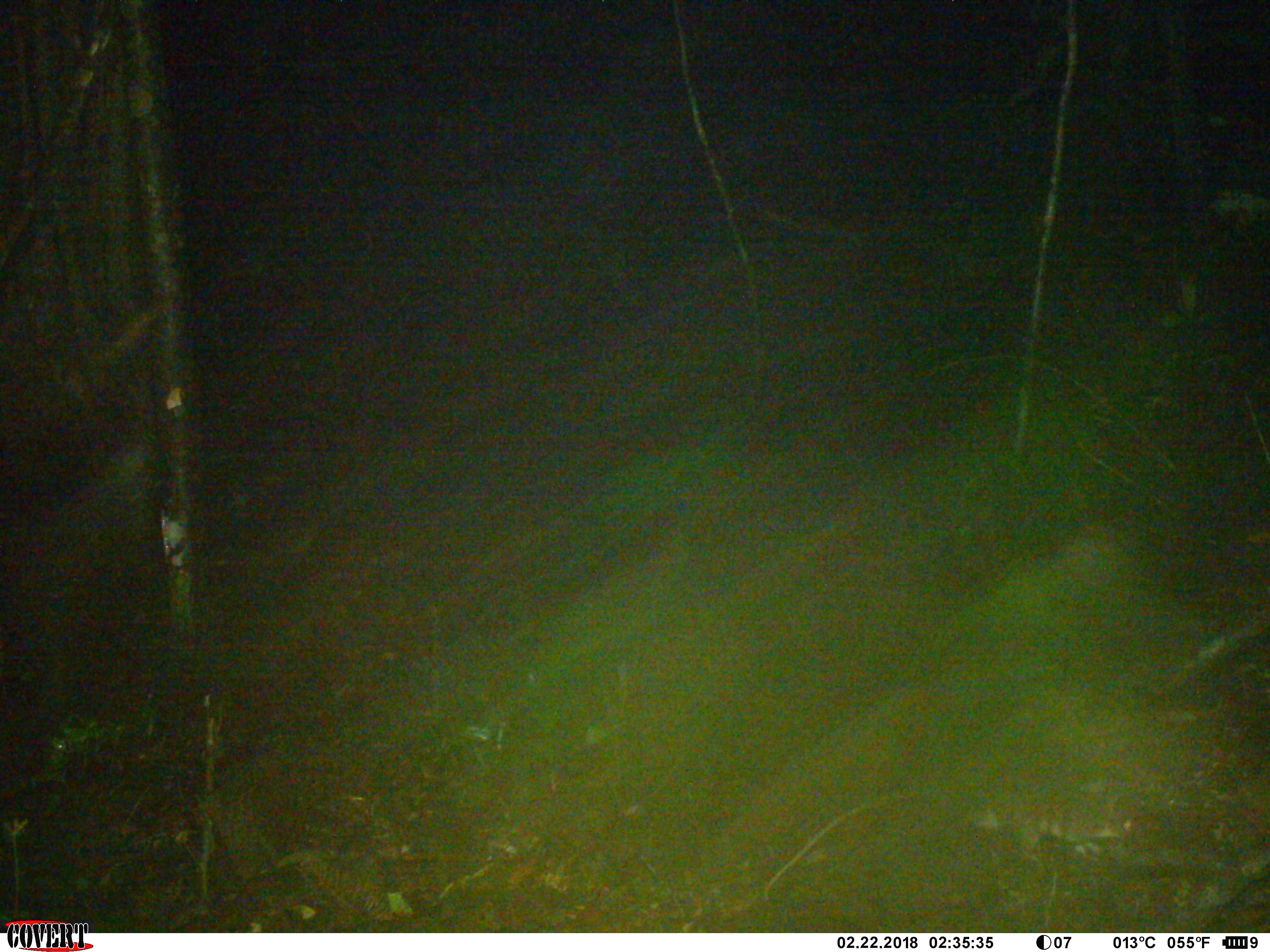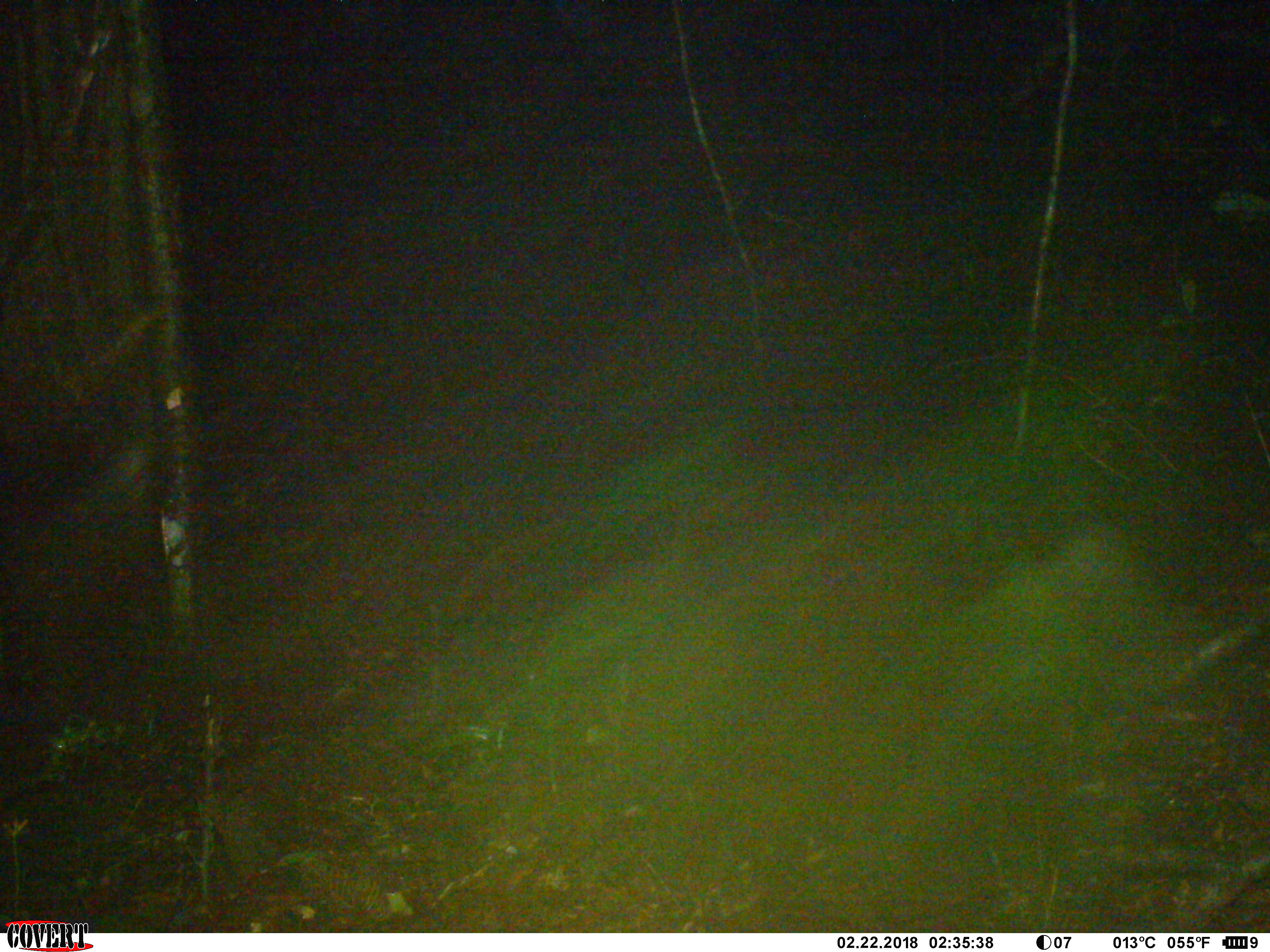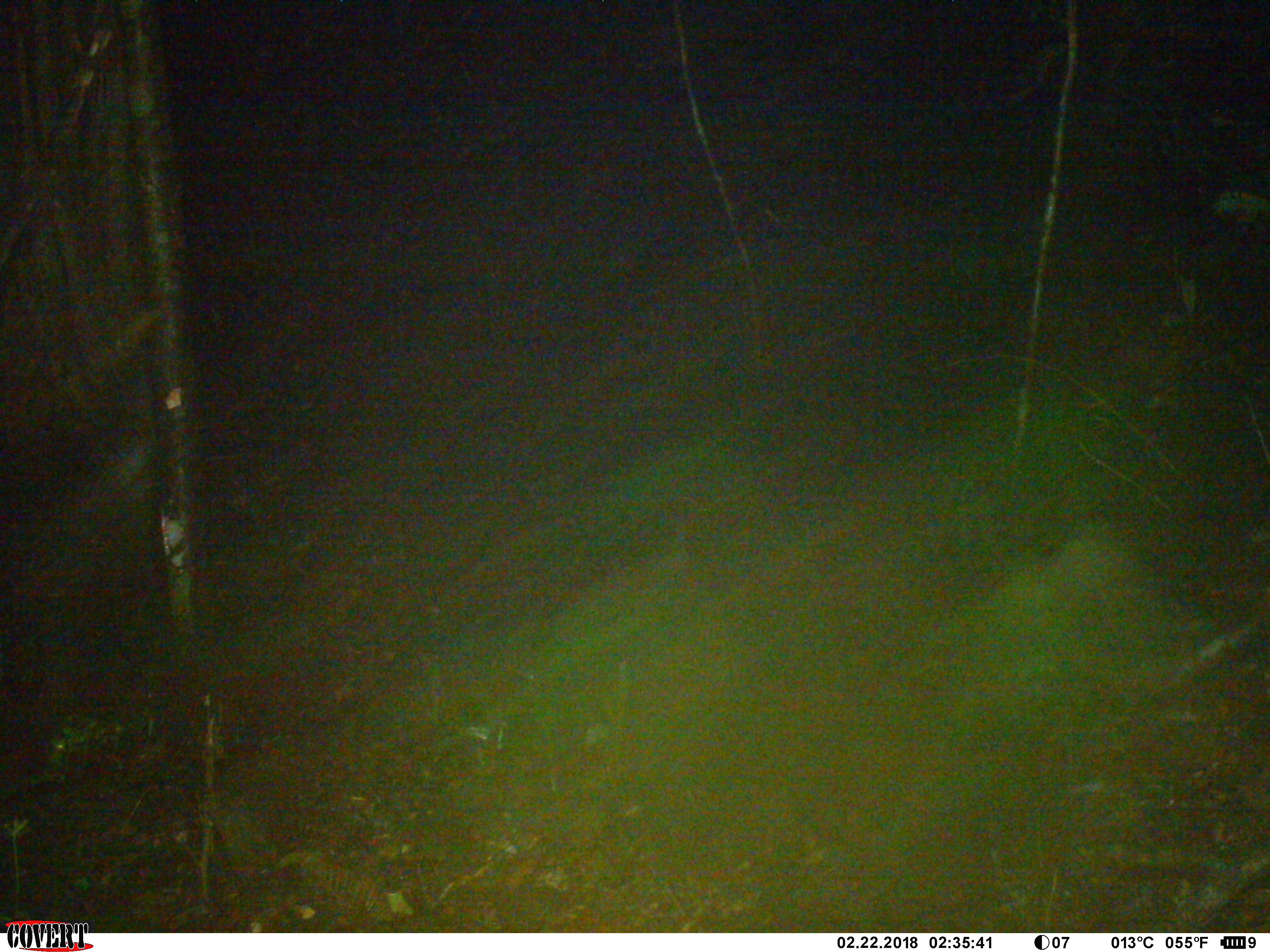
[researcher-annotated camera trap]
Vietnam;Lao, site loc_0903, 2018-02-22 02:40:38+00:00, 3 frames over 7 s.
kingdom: Animalia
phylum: Chordata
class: Mammalia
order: Rodentia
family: Muridae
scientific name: Muridae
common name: old-world mice and rats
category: unidentified murid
Unidentified murid (old-world mice and rats) (Muridae). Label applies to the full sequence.